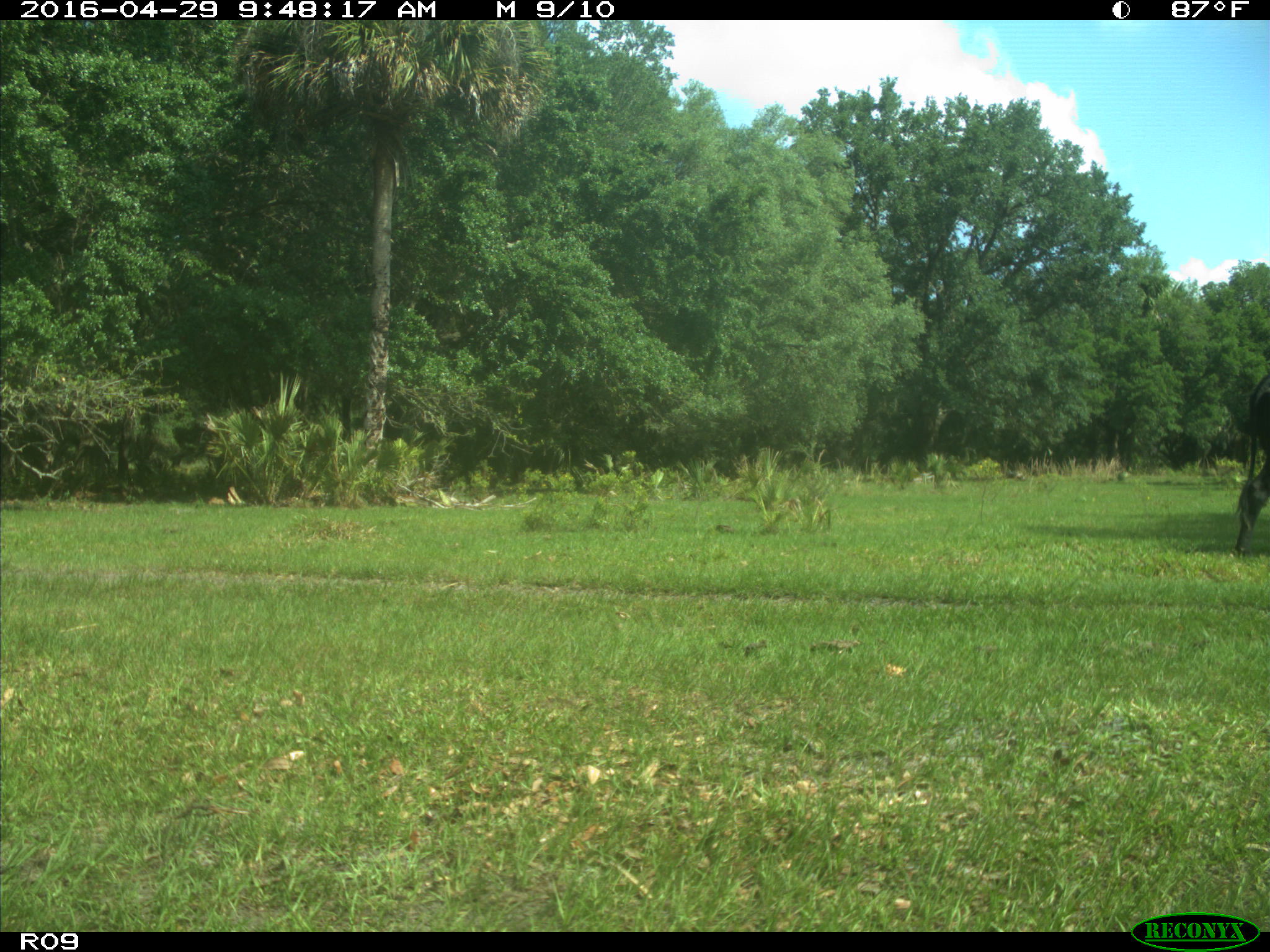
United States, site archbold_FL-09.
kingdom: Animalia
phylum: Chordata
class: Mammalia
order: Artiodactyla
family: Bovidae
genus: Bos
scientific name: Bos taurus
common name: domestic cow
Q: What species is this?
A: Bos taurus (domestic cow).